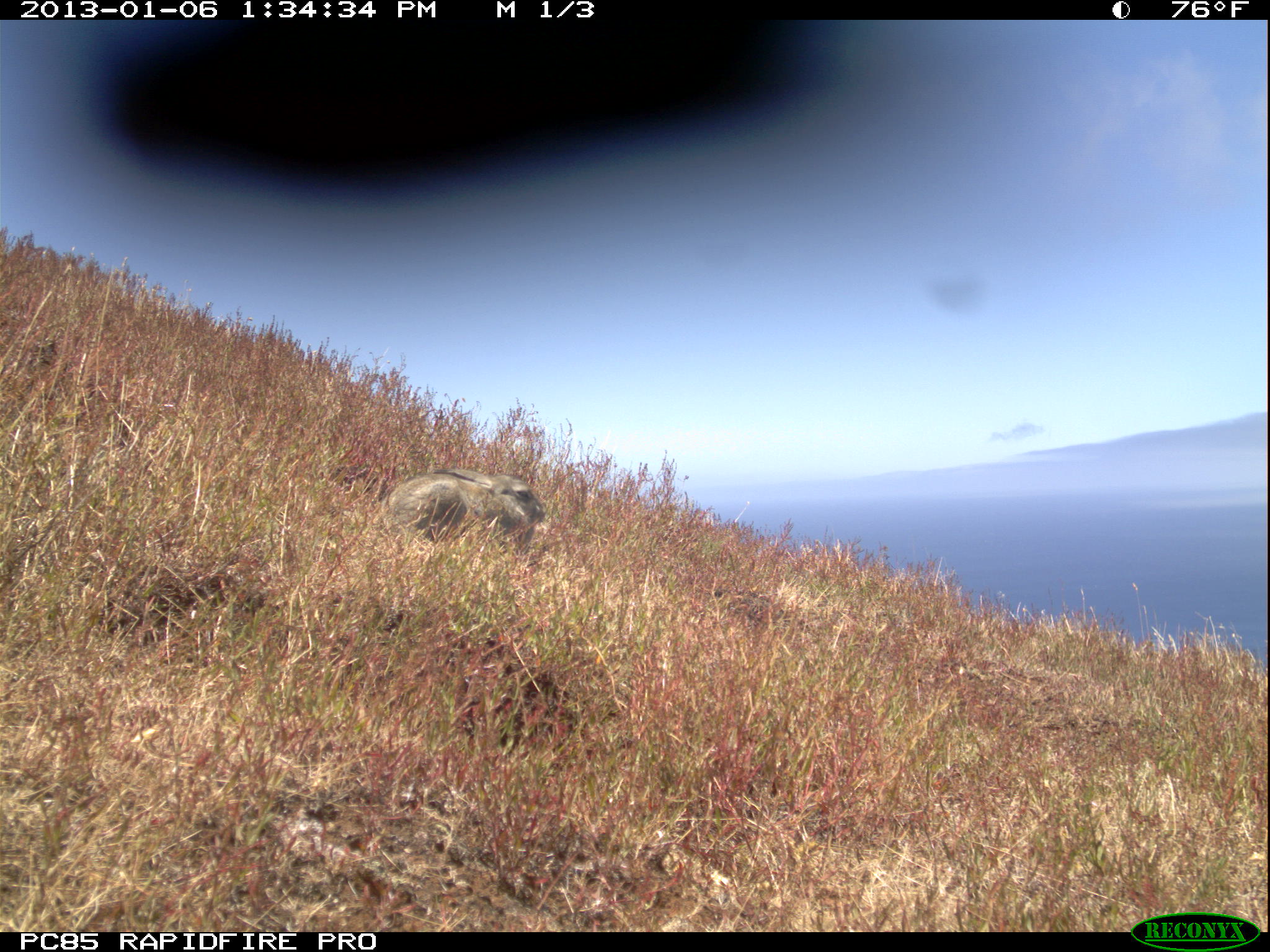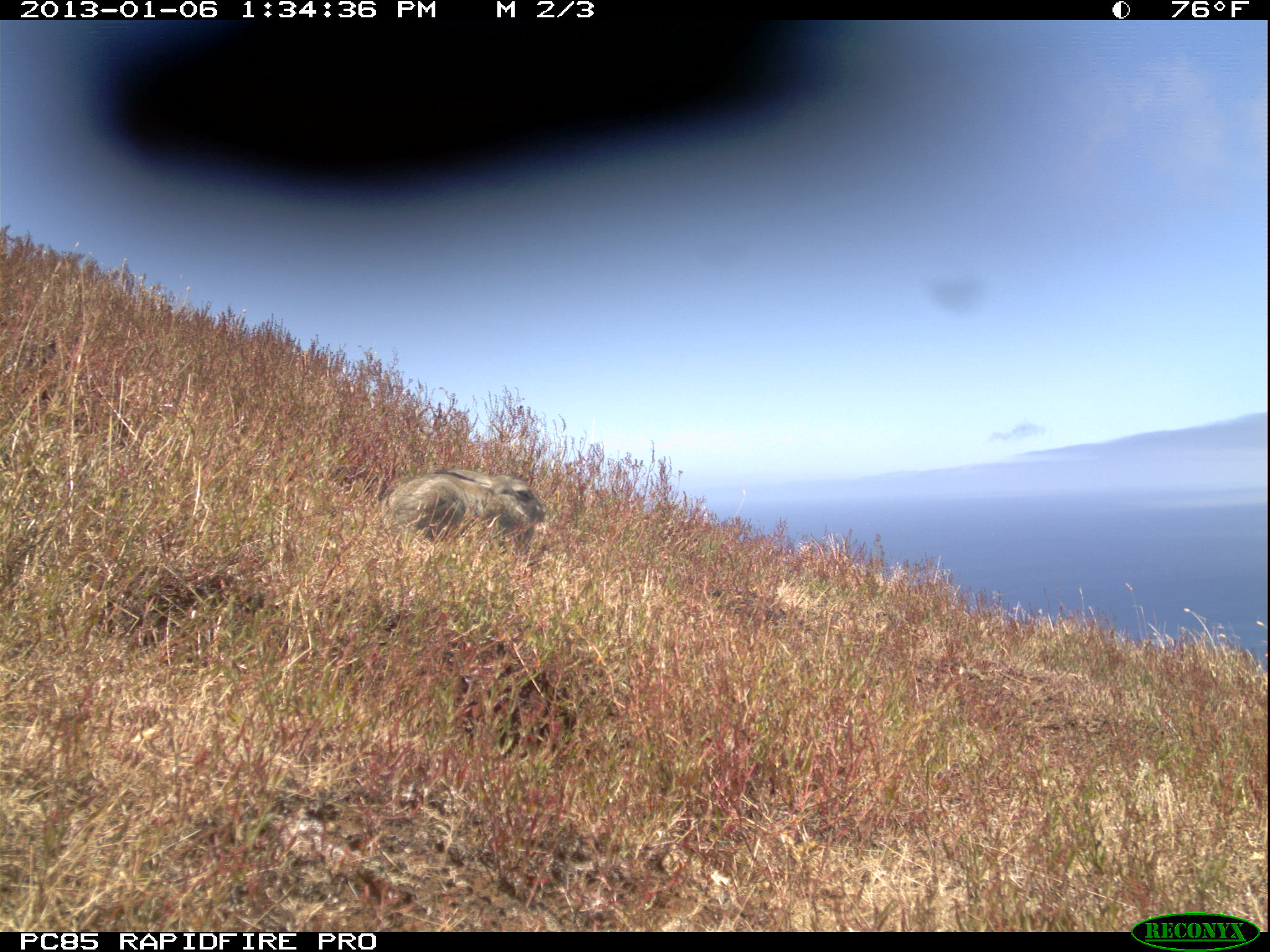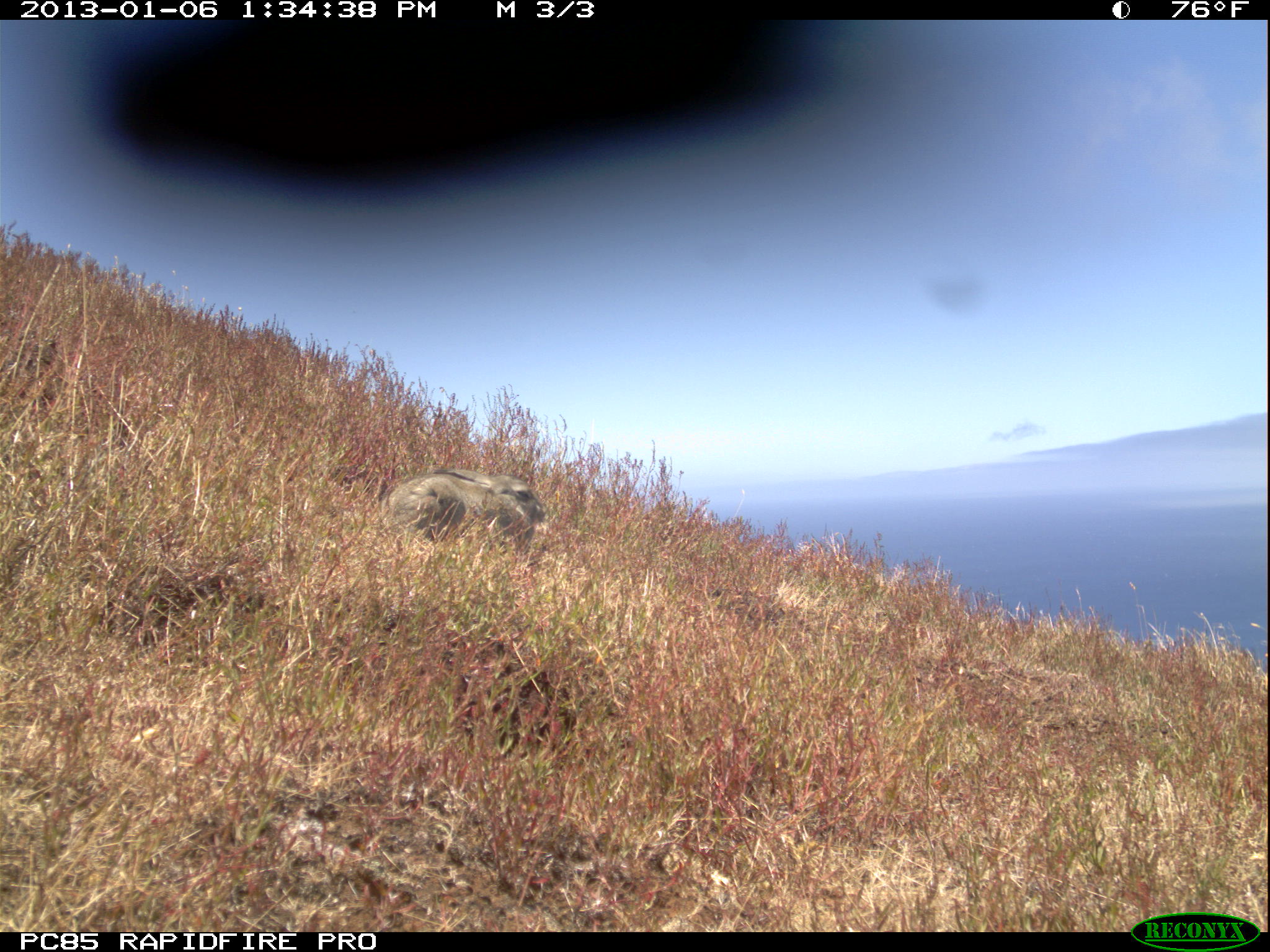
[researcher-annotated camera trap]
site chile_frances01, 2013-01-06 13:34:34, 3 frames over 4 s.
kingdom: Animalia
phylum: Chordata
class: Mammalia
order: Lagomorpha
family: Leporidae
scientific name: Leporidae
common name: rabbits and hares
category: rabbit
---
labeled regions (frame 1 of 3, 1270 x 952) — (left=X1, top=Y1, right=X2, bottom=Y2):
rabbit: (left=370, top=466, right=546, bottom=560)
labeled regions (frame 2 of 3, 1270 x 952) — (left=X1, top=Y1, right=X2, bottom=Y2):
rabbit: (left=372, top=465, right=546, bottom=560)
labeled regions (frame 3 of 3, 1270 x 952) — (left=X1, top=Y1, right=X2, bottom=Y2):
rabbit: (left=373, top=466, right=544, bottom=561)